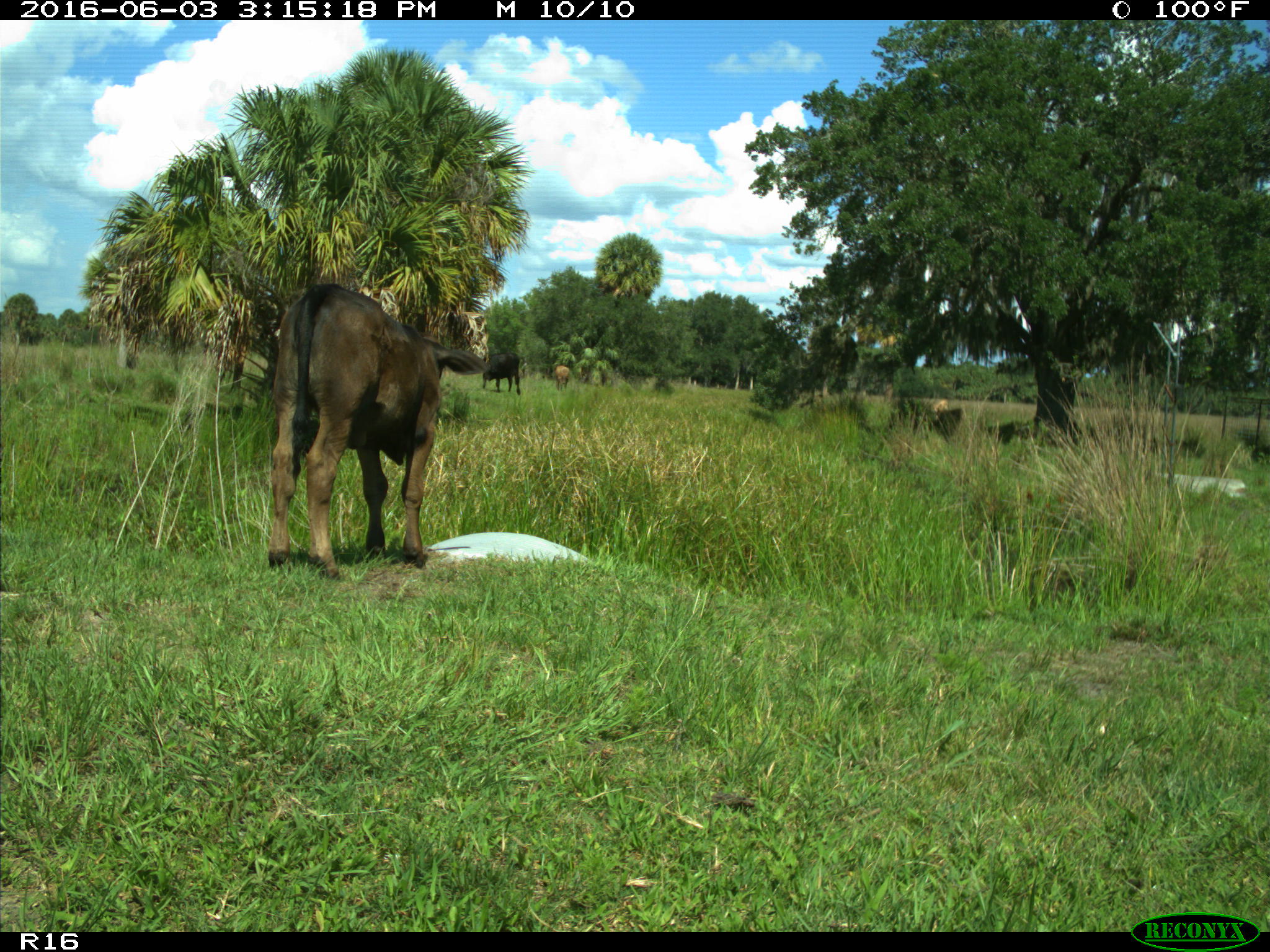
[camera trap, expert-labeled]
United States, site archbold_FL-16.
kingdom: Animalia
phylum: Chordata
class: Mammalia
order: Artiodactyla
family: Bovidae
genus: Bos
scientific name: Bos taurus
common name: domestic cow